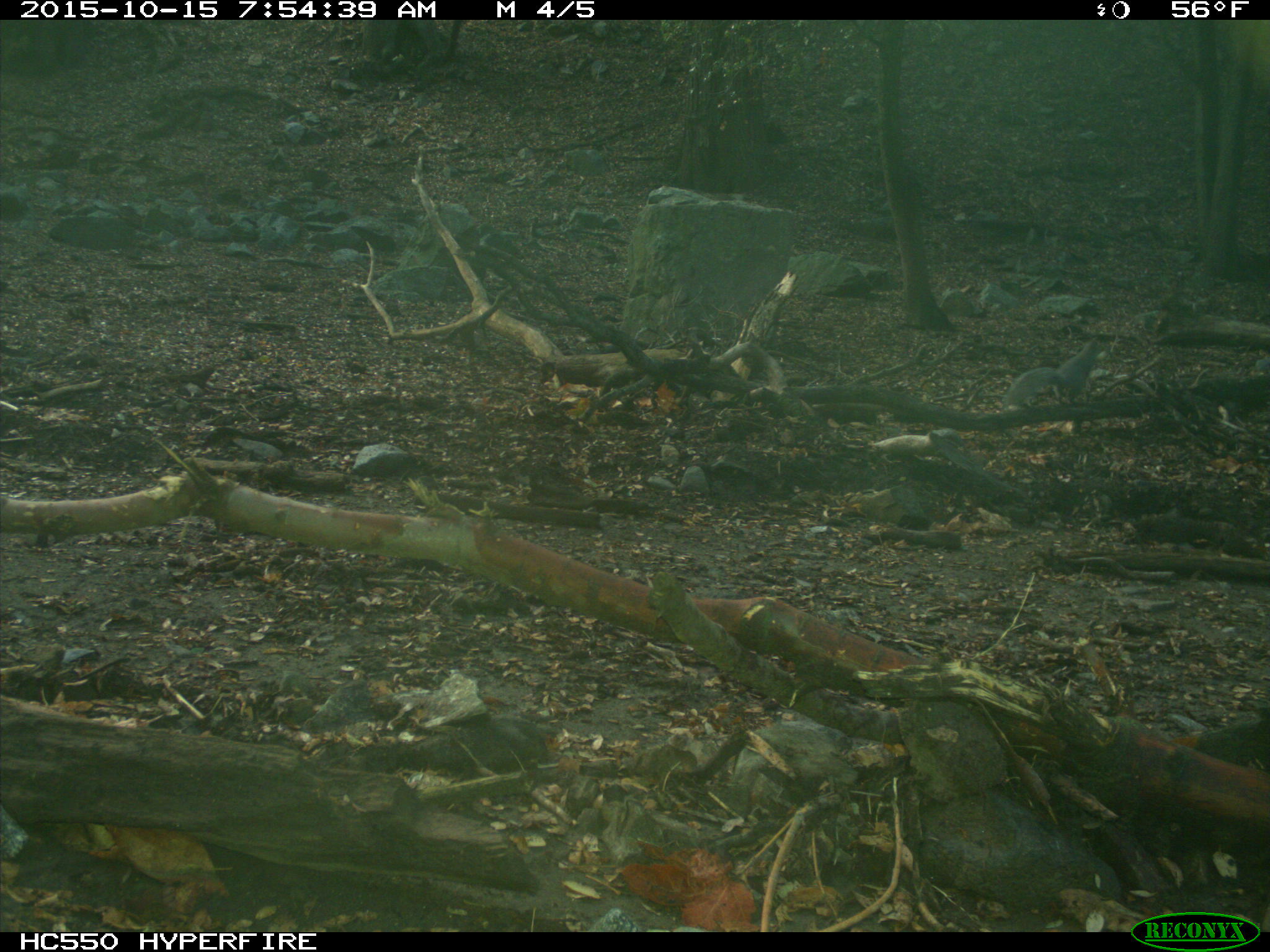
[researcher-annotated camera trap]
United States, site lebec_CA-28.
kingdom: Animalia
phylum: Chordata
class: Mammalia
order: Rodentia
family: Sciuridae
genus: Sciurus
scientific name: Sciurus carolinensis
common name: eastern gray squirrel